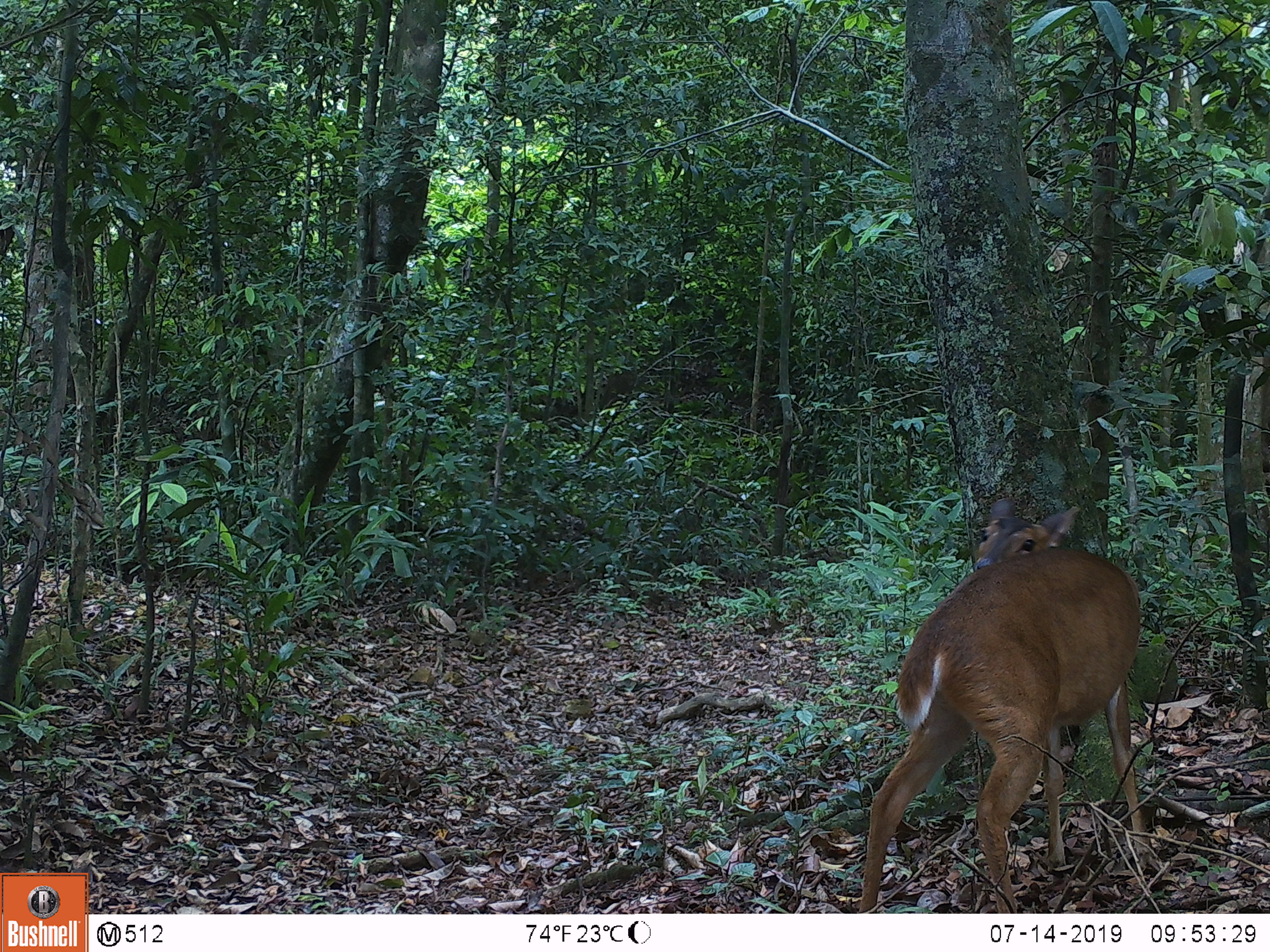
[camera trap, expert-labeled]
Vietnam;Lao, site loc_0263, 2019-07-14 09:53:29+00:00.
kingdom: Animalia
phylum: Chordata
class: Mammalia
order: Artiodactyla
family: Cervidae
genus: Muntiacus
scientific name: Muntiacus vuquangensis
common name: large-antlered muntjac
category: large antlered muntjac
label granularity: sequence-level